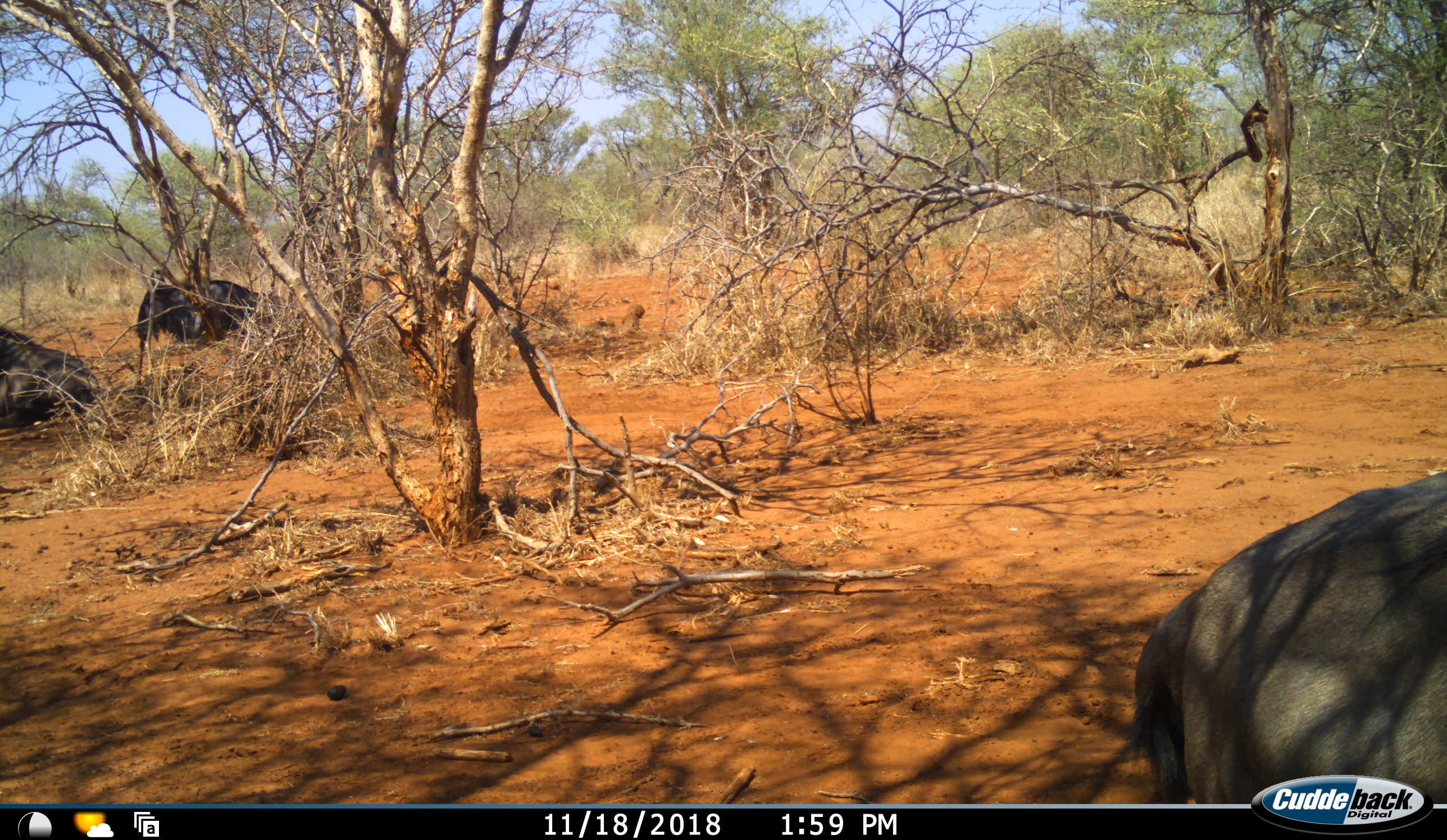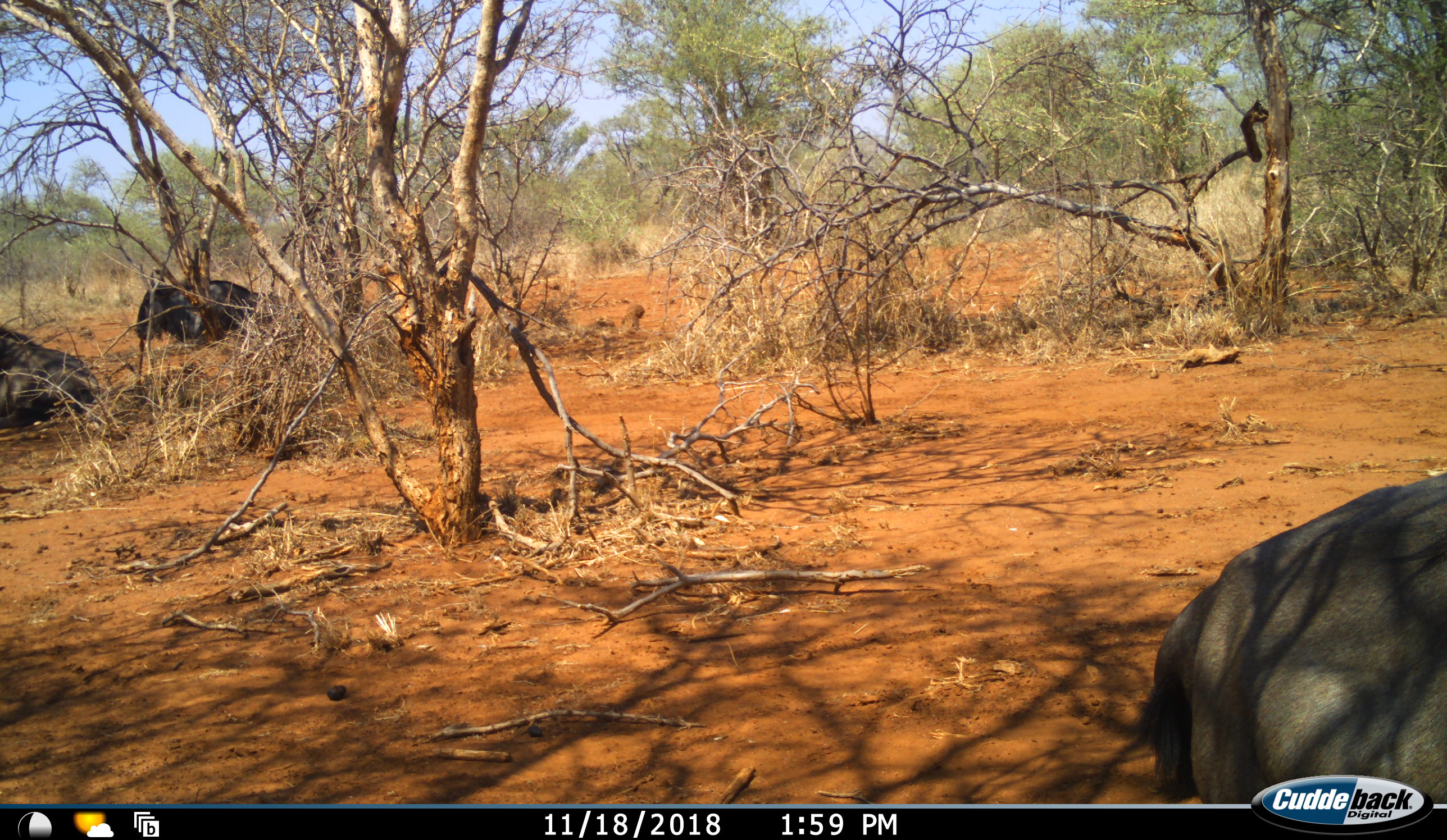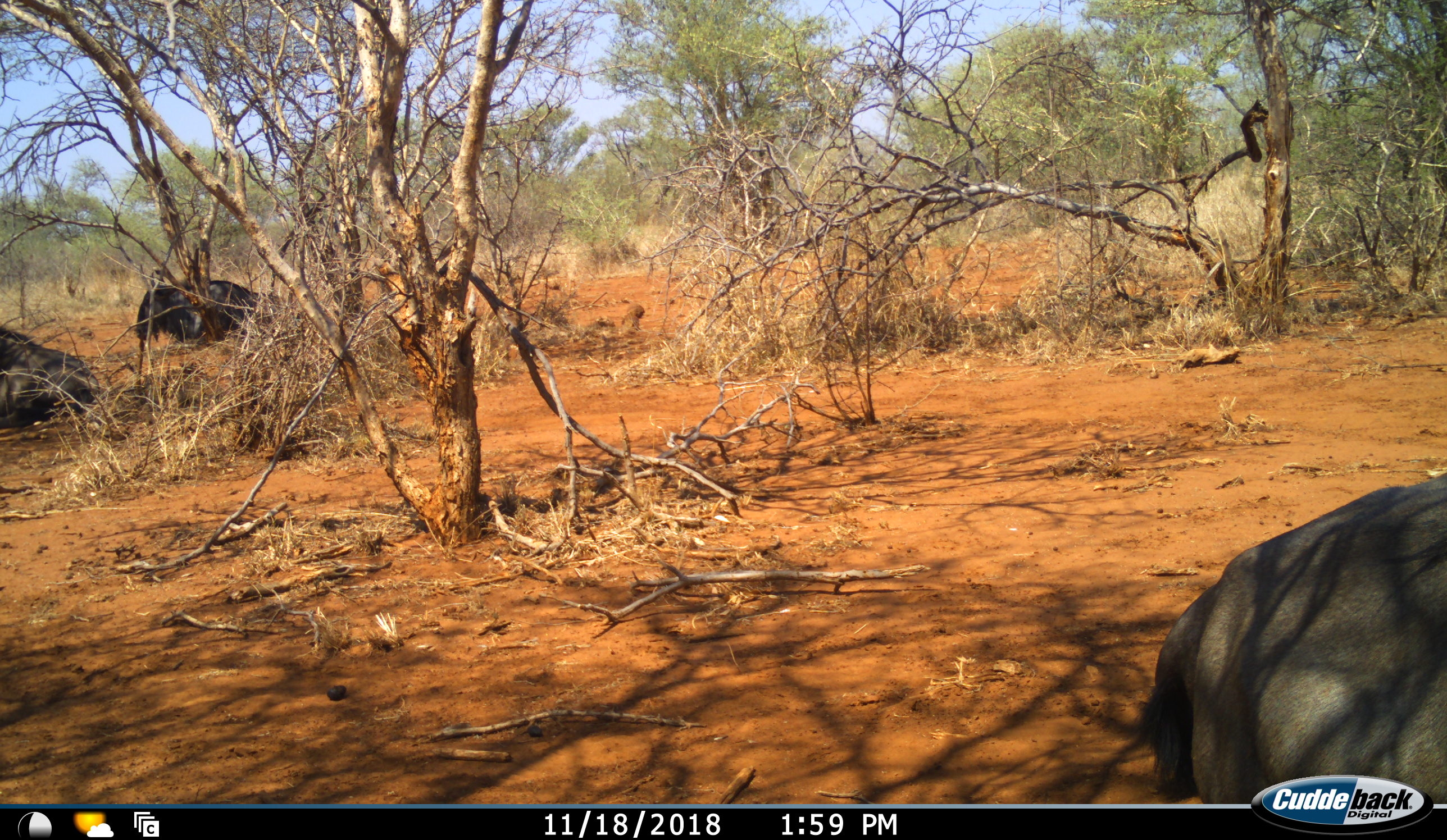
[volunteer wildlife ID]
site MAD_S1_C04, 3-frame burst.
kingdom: Animalia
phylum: Chordata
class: Mammalia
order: Artiodactyla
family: Bovidae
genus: Connochaetes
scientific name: Connochaetes taurinus taurinus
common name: blue wildebeest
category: wildebeestblue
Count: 3.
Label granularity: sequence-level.